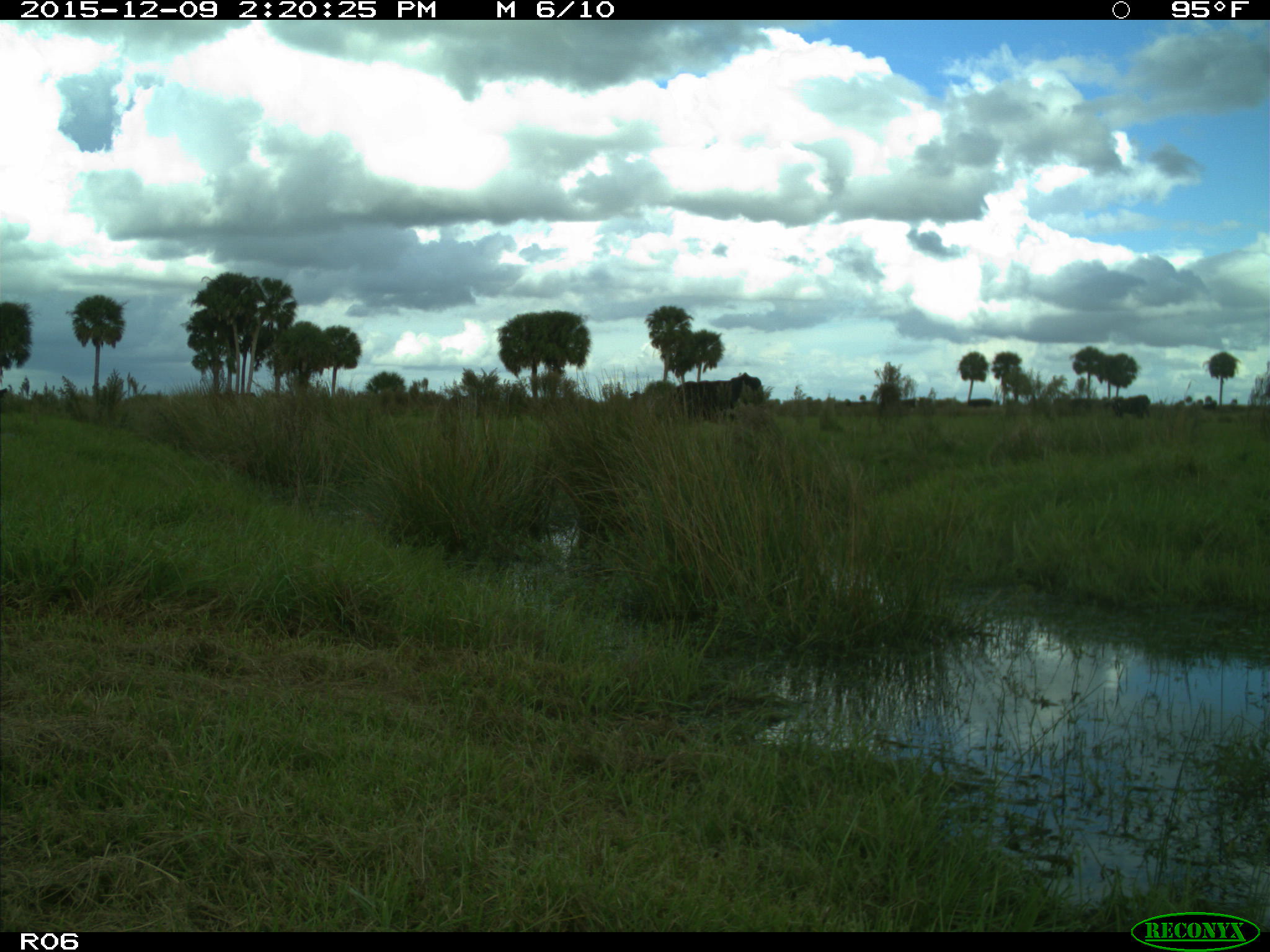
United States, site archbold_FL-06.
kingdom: Animalia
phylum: Chordata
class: Mammalia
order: Artiodactyla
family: Bovidae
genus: Bos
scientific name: Bos taurus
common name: domestic cow